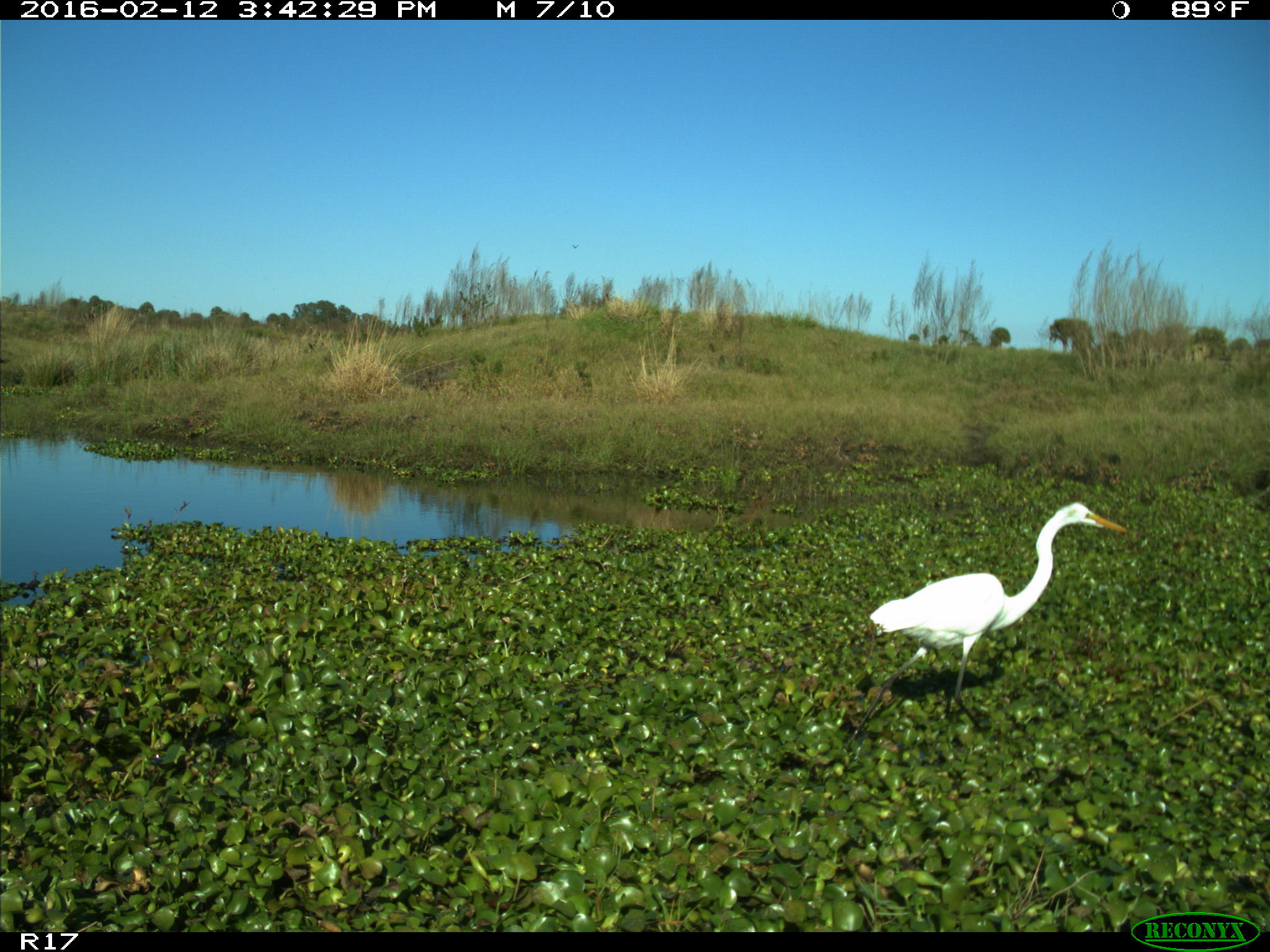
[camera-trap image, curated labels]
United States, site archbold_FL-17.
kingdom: Animalia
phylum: Chordata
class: Aves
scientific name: Aves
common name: birds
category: unidentified bird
Unidentified bird (birds) (Aves).